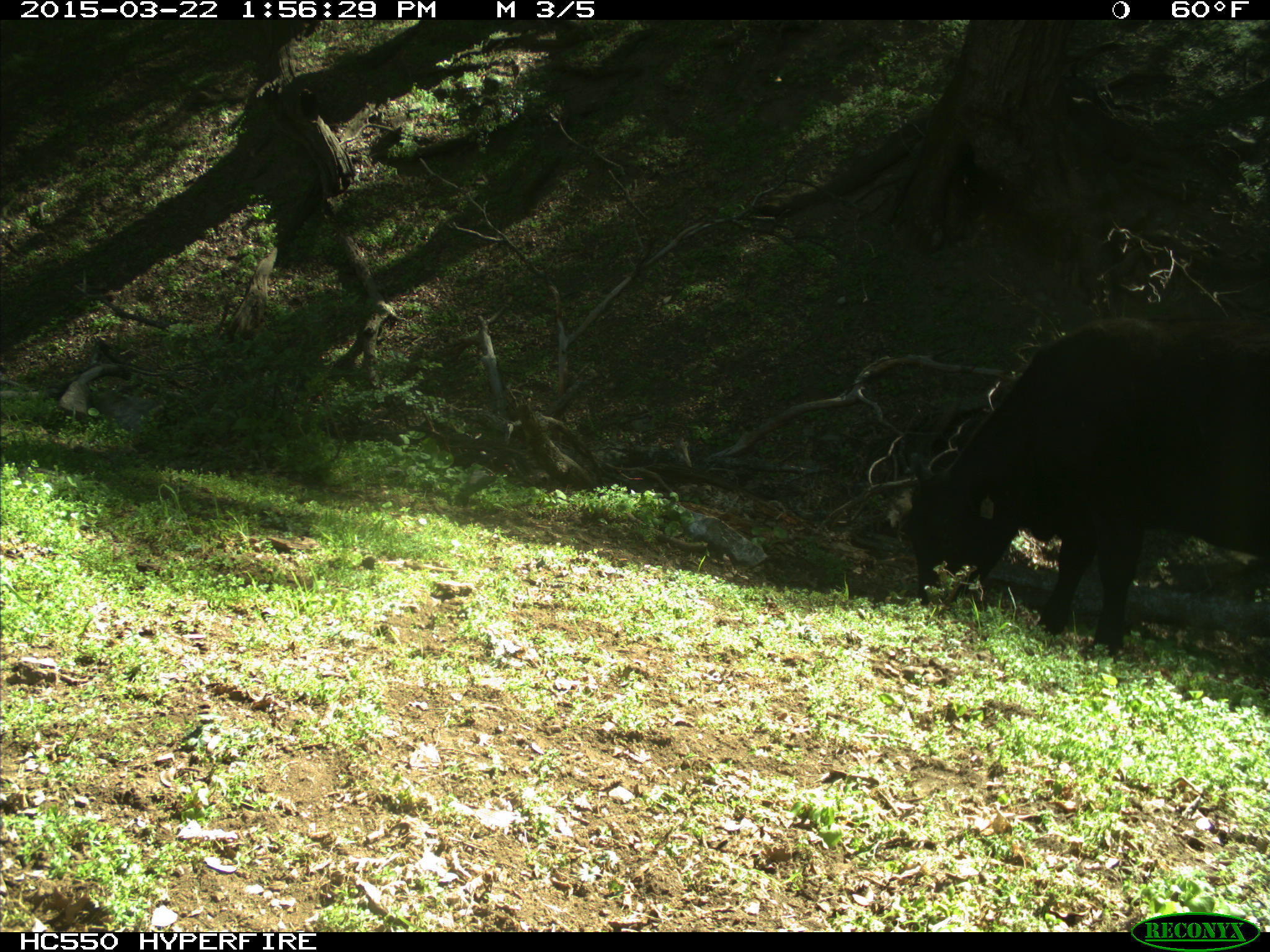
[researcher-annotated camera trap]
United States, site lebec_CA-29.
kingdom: Animalia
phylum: Chordata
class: Mammalia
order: Artiodactyla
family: Bovidae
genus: Bos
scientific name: Bos taurus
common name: domestic cow